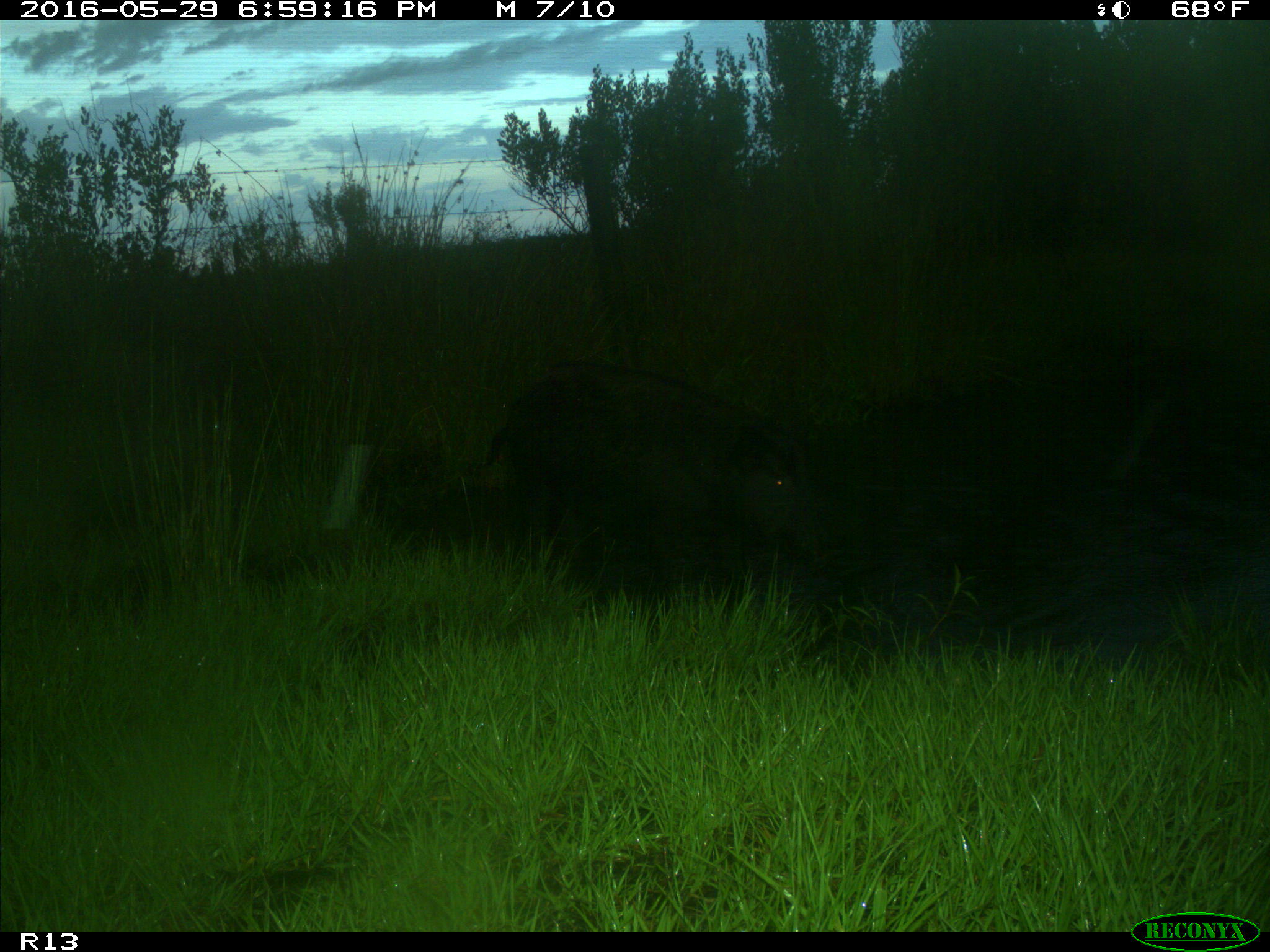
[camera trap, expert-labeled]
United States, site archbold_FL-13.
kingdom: Animalia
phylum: Chordata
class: Mammalia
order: Artiodactyla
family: Suidae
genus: Sus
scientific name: Sus scrofa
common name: wild boar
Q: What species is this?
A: Sus scrofa (wild boar).